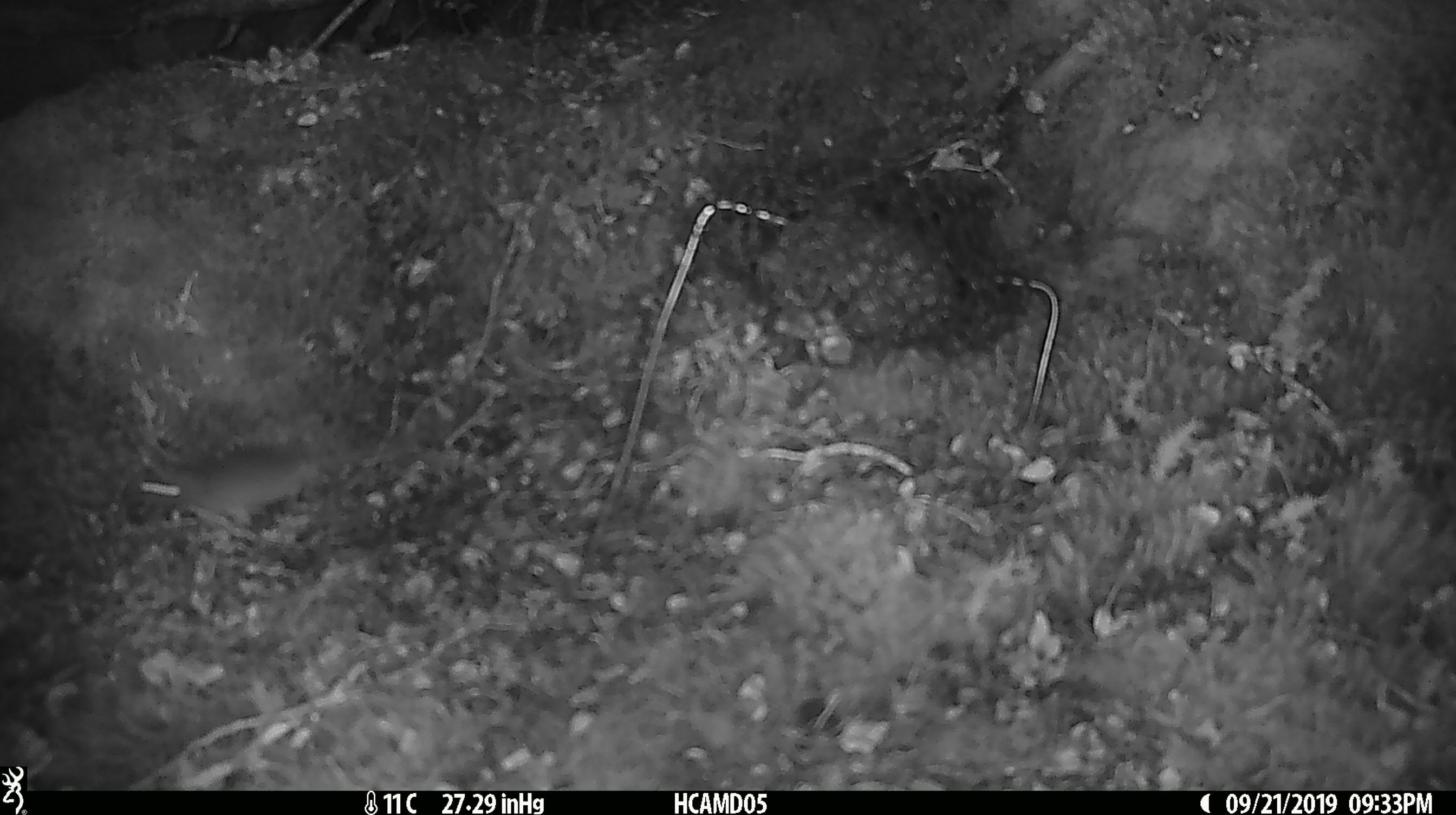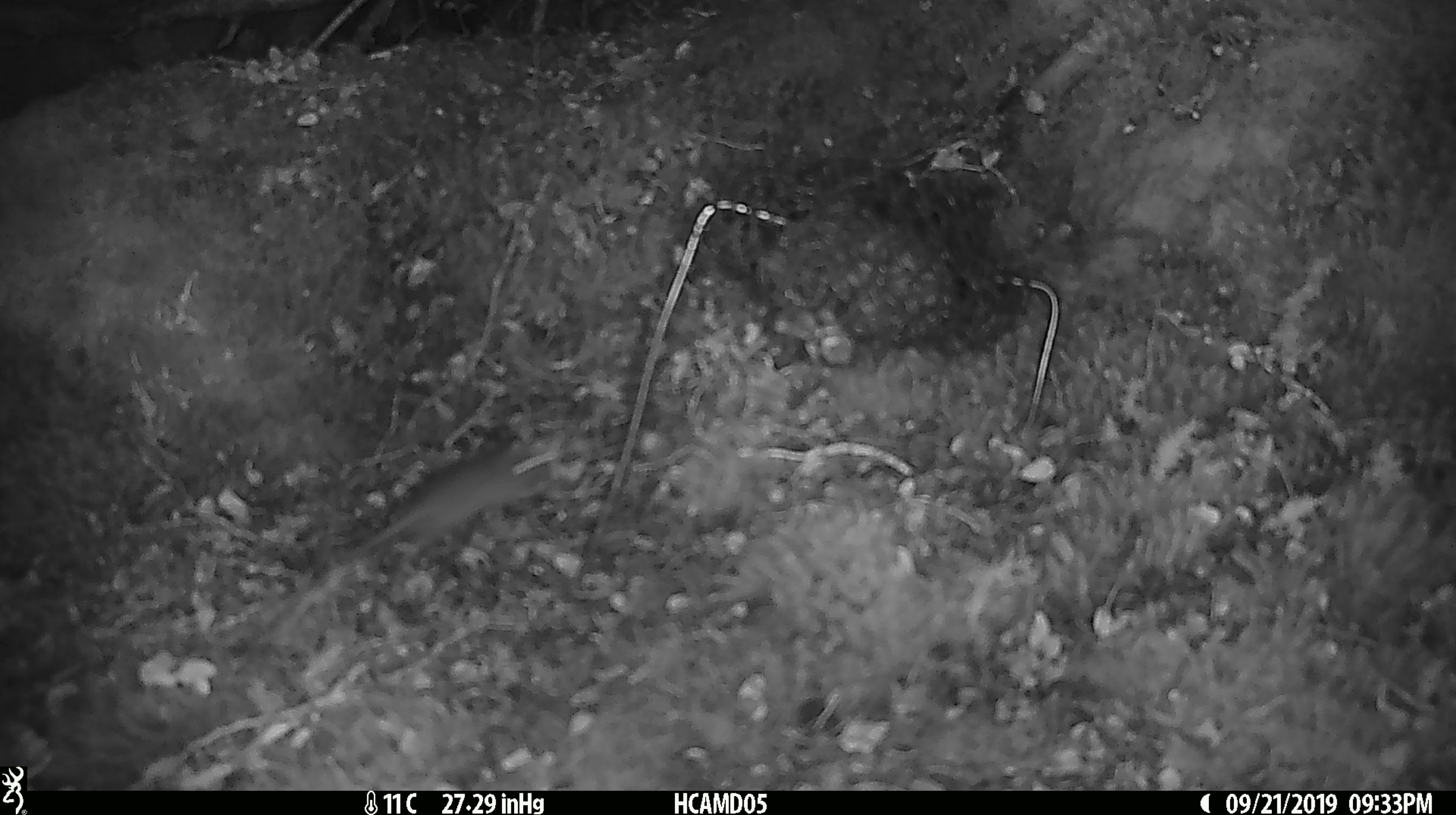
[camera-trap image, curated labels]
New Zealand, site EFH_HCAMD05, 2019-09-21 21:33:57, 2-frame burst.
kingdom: Animalia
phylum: Chordata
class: Mammalia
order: Rodentia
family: Muridae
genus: Mus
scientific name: Mus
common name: mouse